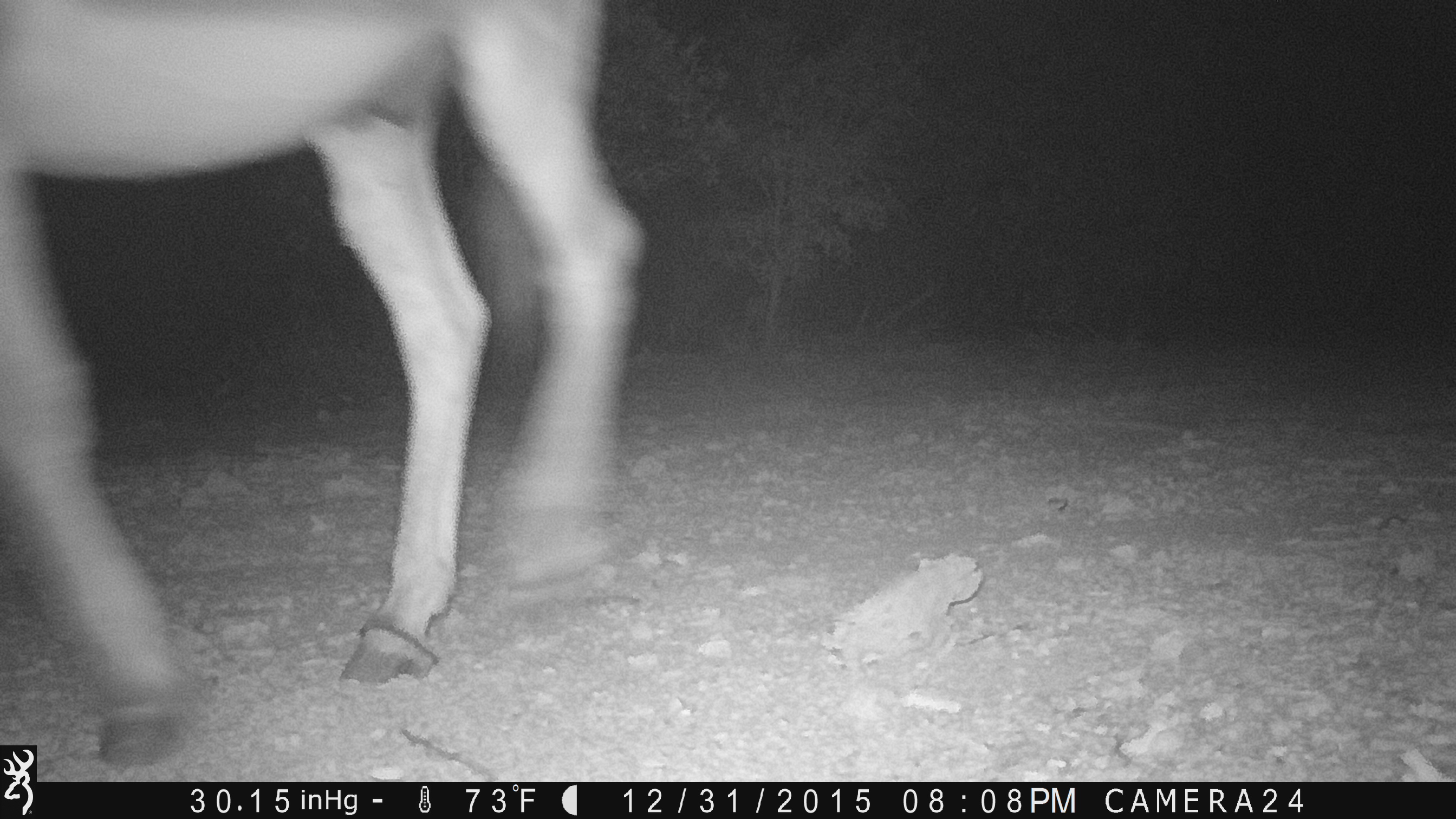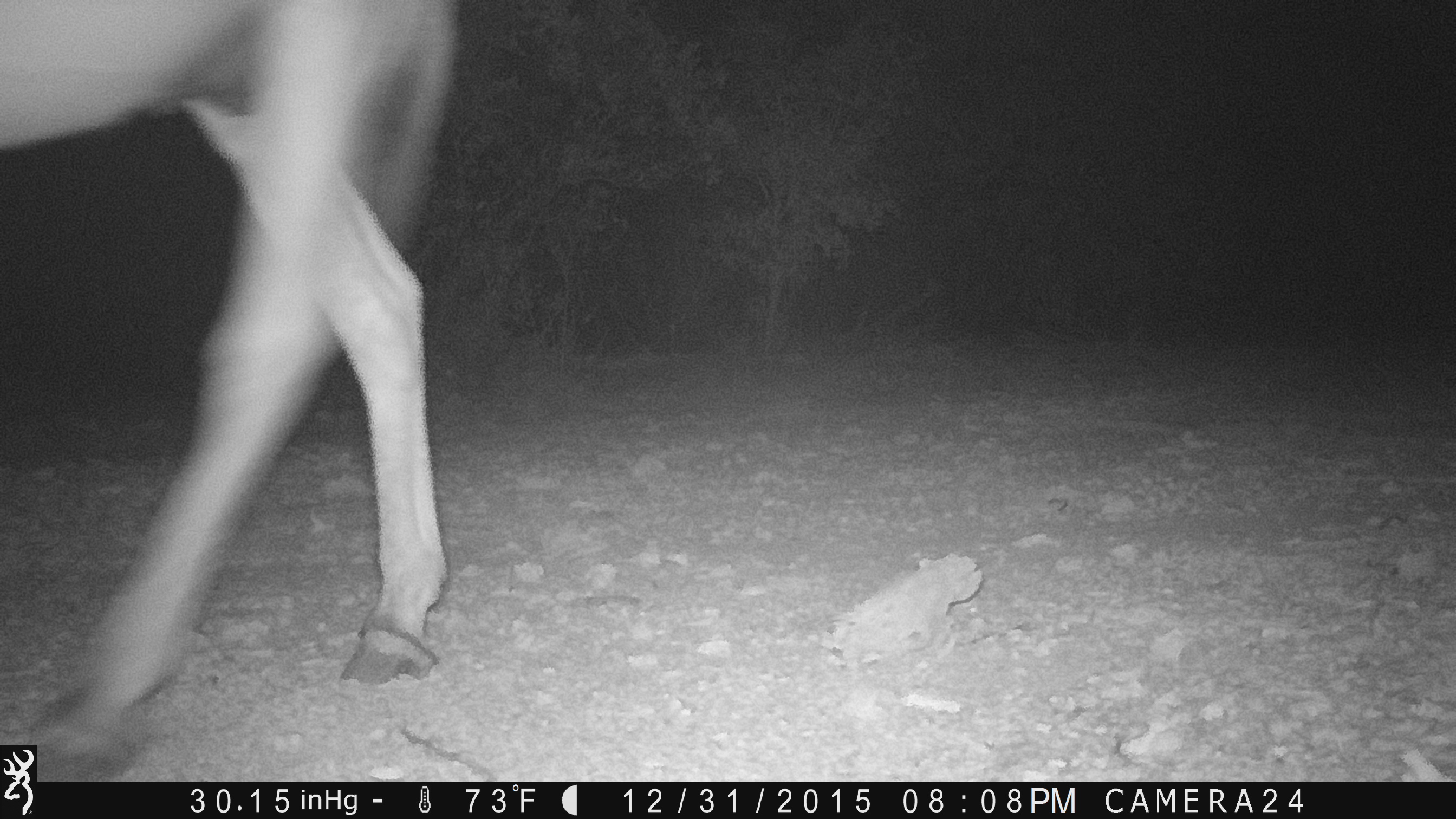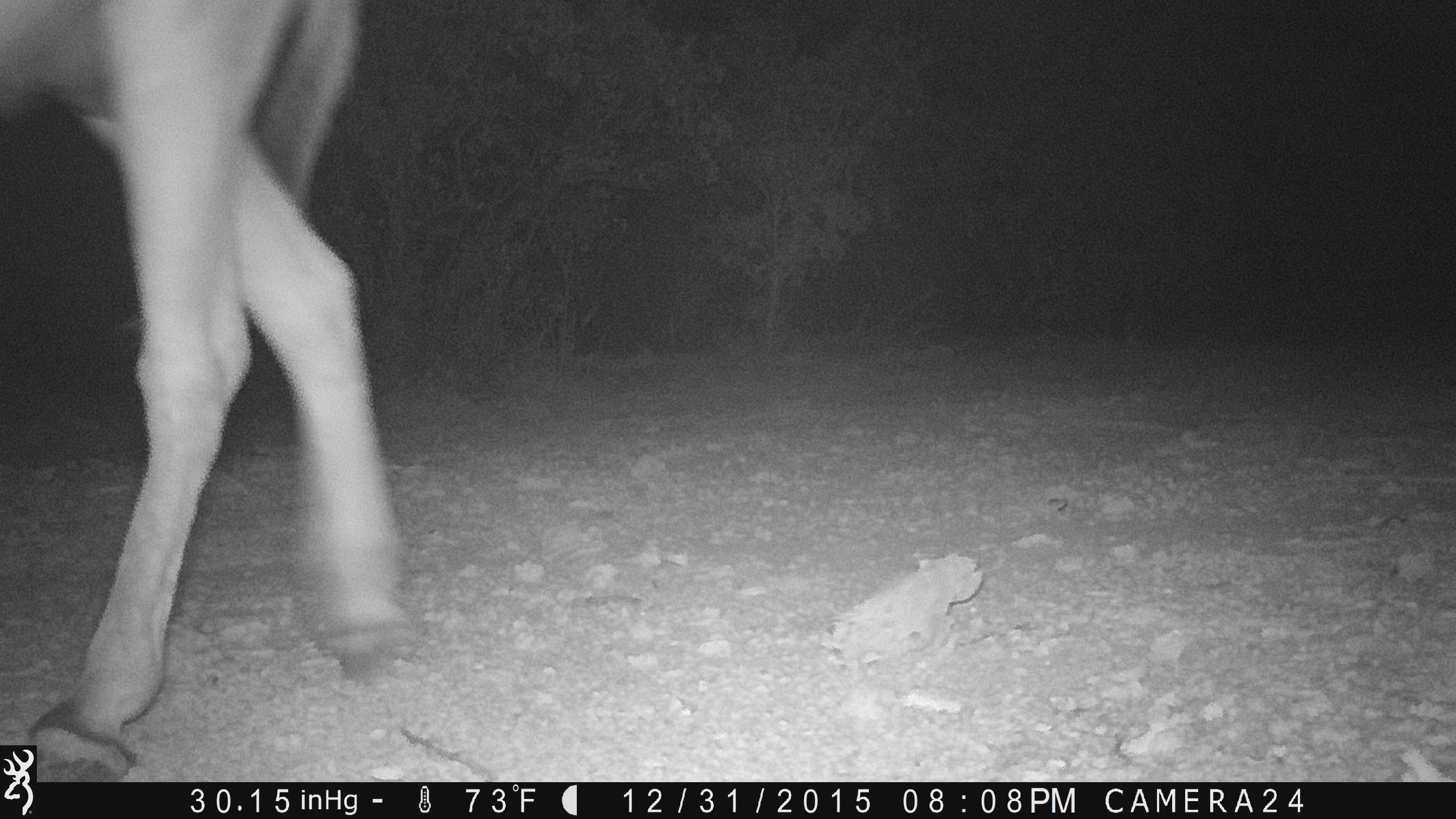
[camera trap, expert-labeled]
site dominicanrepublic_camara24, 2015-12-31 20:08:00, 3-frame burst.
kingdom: Animalia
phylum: Chordata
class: Mammalia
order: Perissodactyla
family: Equidae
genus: Equus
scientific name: Equus asinus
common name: donkey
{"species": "donkey (Equus asinus)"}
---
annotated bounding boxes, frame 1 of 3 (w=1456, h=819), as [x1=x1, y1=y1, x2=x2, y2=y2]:
donkey: [x1=0, y1=7, x2=636, y2=764]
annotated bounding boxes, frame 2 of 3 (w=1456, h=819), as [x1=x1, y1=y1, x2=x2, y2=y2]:
donkey: [x1=0, y1=0, x2=454, y2=782]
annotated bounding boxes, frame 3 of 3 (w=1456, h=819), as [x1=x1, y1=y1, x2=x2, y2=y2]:
donkey: [x1=0, y1=3, x2=408, y2=746]